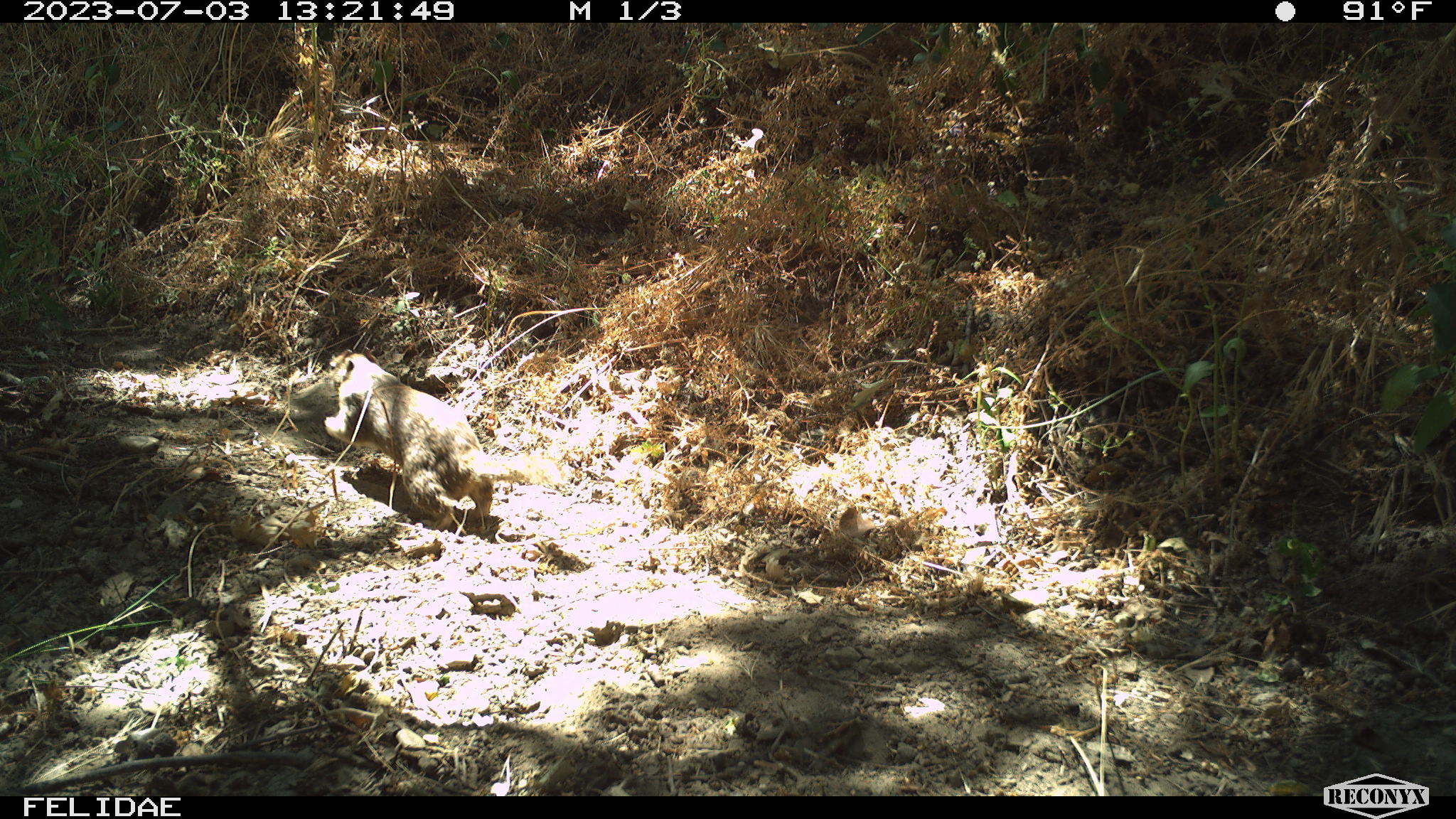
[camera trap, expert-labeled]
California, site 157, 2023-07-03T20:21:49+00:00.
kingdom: Animalia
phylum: Chordata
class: Mammalia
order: Rodentia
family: Sciuridae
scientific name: Sciuridae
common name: squirrel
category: unknown squirrel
Unknown squirrel (squirrel) (Sciuridae).